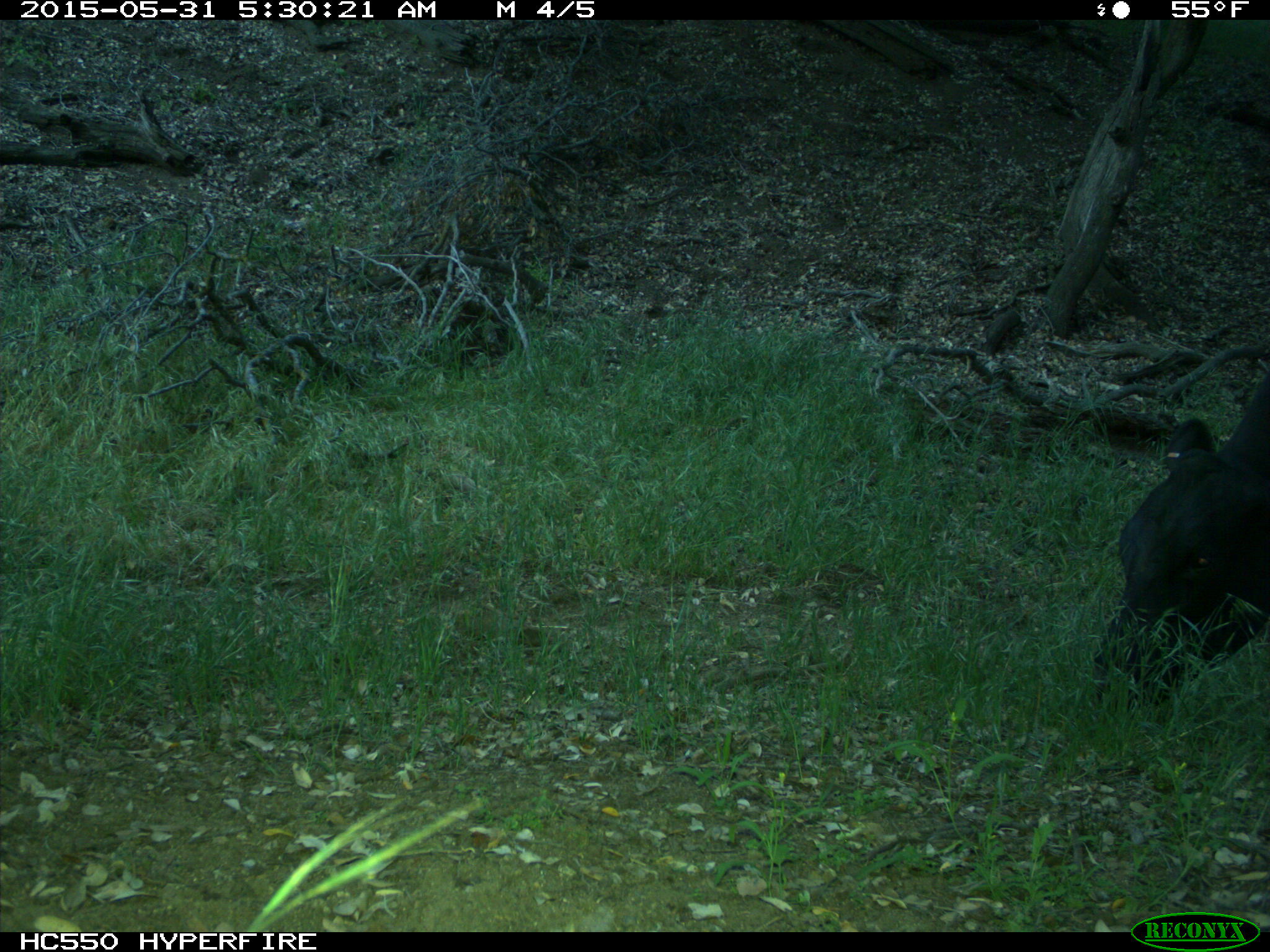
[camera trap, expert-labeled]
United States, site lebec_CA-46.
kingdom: Animalia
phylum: Chordata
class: Mammalia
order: Artiodactyla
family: Bovidae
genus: Bos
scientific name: Bos taurus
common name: domestic cow